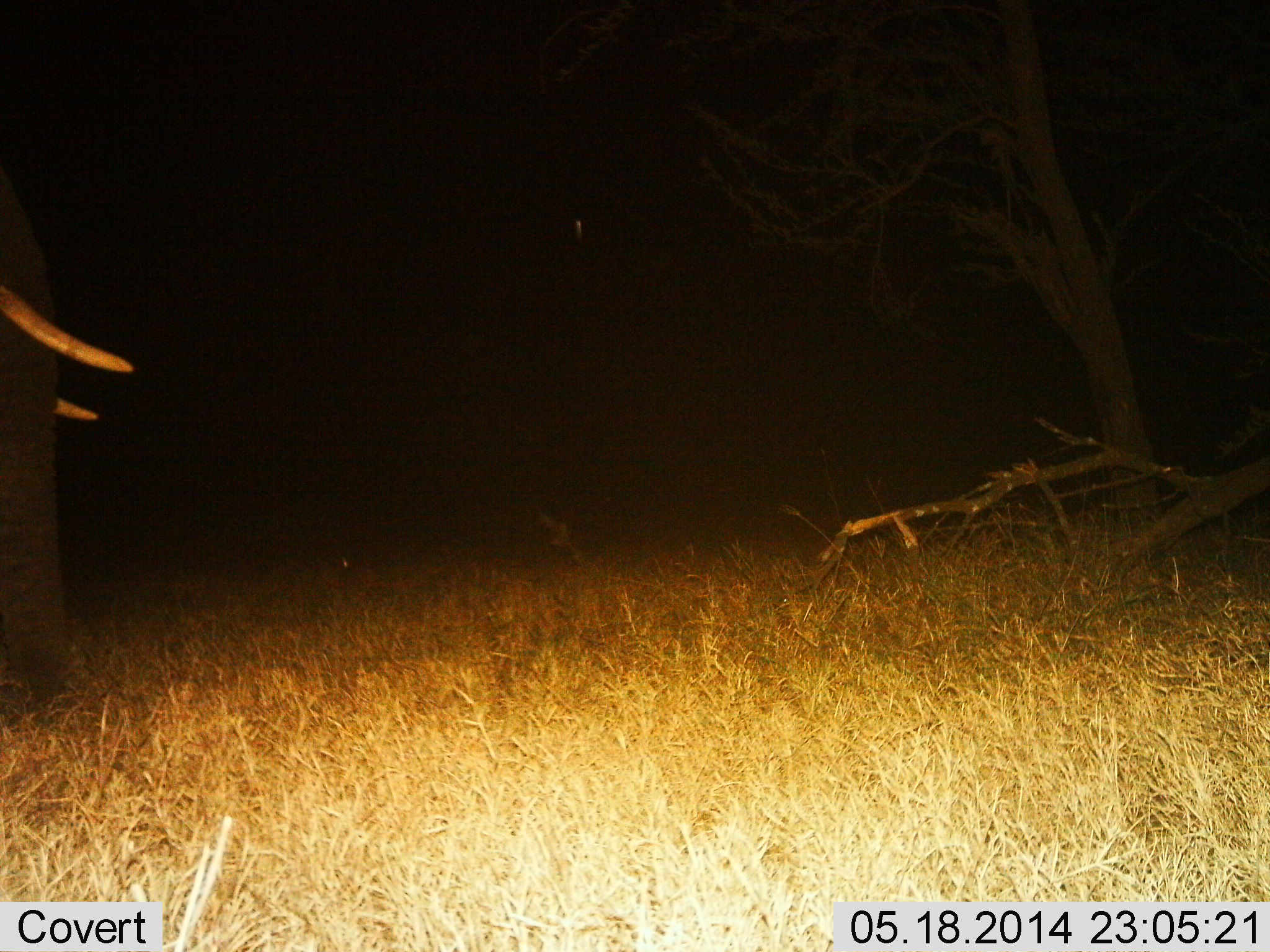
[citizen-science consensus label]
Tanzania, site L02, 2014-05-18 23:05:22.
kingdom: Animalia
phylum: Chordata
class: Mammalia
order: Proboscidea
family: Elephantidae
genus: Loxodonta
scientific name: Loxodonta africana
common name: african bush elephant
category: elephant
Elephant (african bush elephant) (Loxodonta africana), count 1. Behavior (volunteer vote fractions): standing 90%, resting 0%, moving 10%, interacting 0%. Young present (vote fraction): 0%. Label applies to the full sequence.